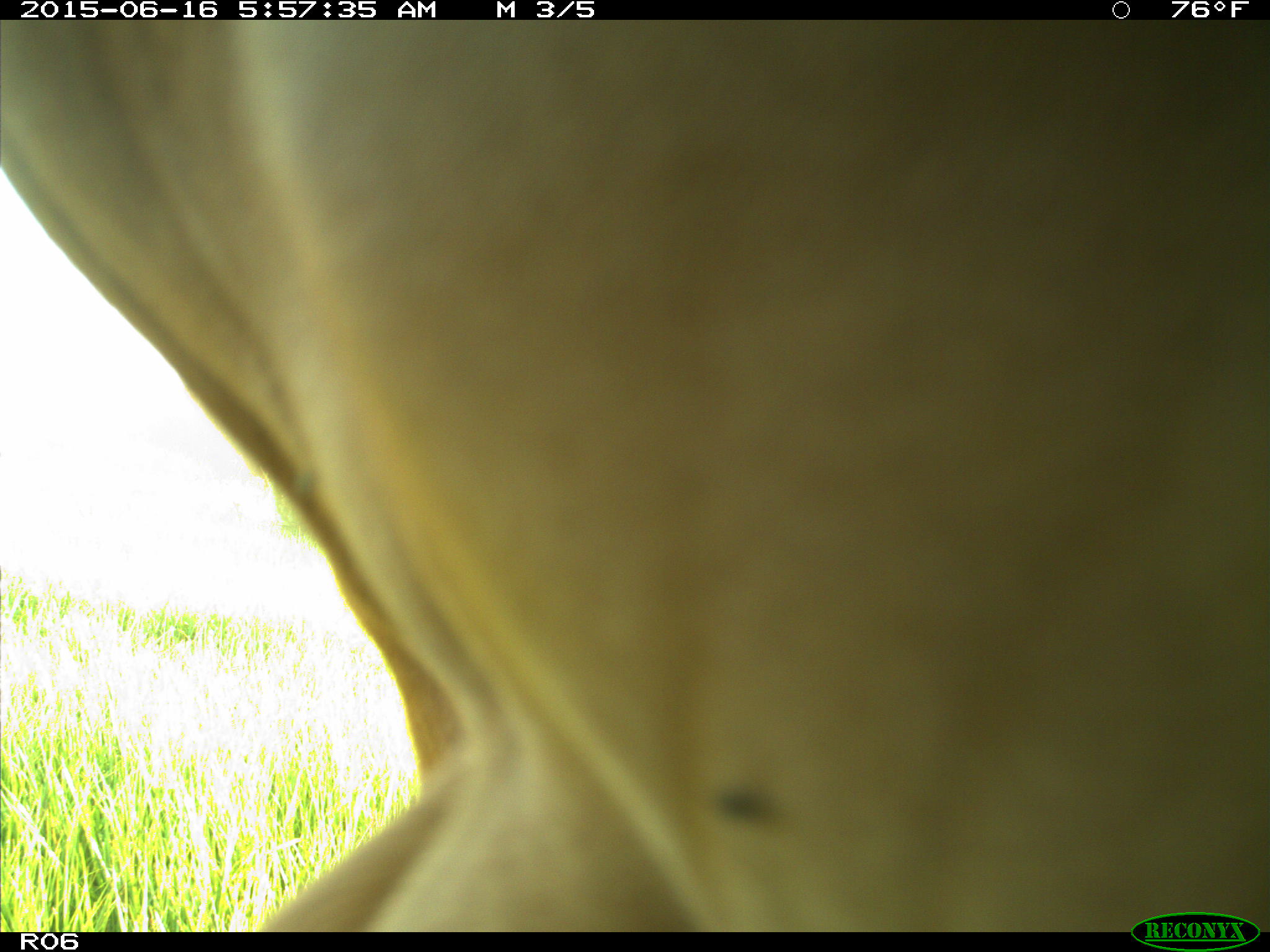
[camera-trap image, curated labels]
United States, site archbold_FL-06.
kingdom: Animalia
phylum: Chordata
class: Mammalia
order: Artiodactyla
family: Bovidae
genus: Bos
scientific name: Bos taurus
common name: domestic cow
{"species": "Bos taurus (domestic cow)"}